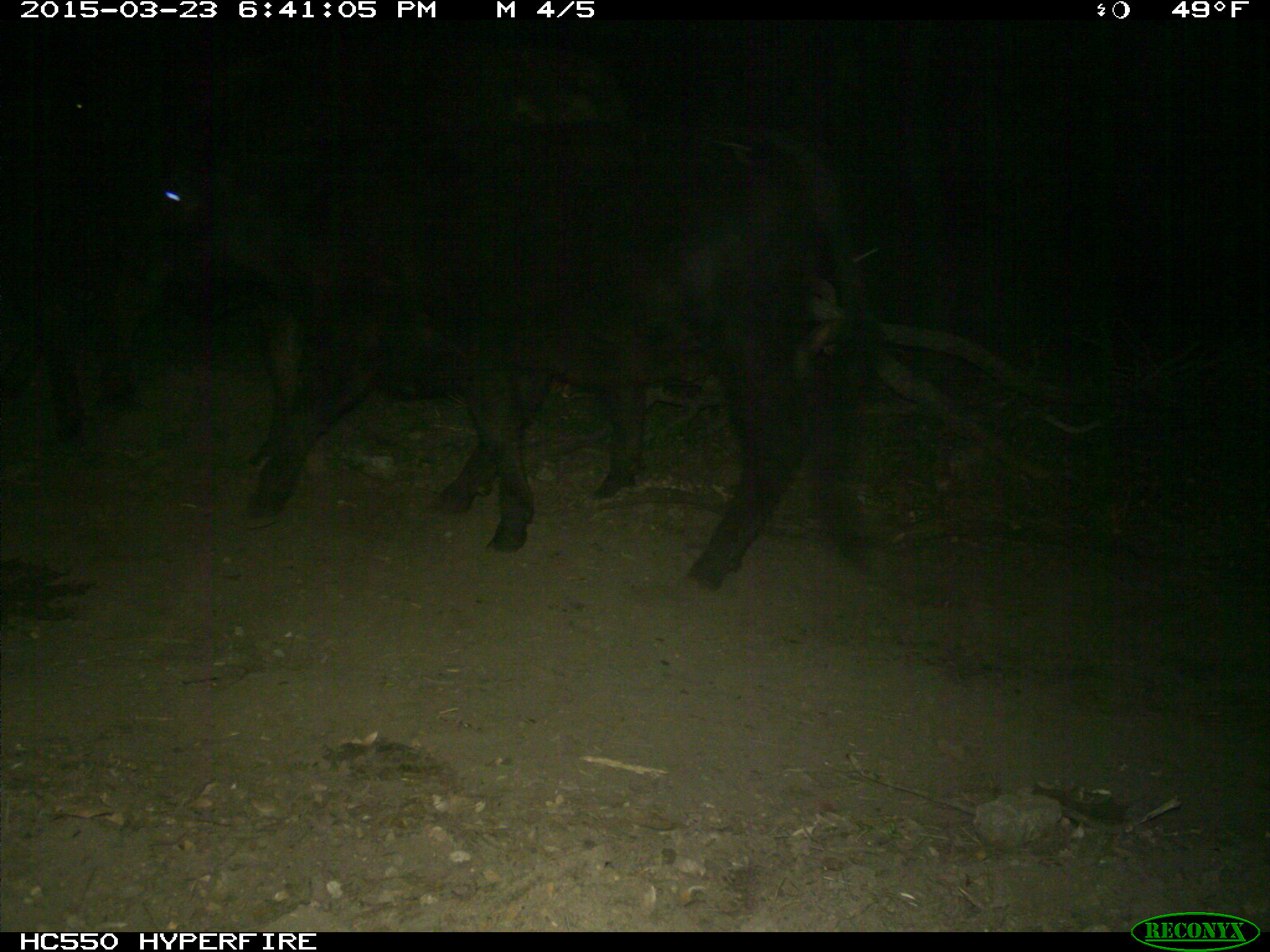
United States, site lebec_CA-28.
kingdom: Animalia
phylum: Chordata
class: Mammalia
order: Artiodactyla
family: Bovidae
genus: Bos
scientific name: Bos taurus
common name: domestic cow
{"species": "Bos taurus (domestic cow)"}